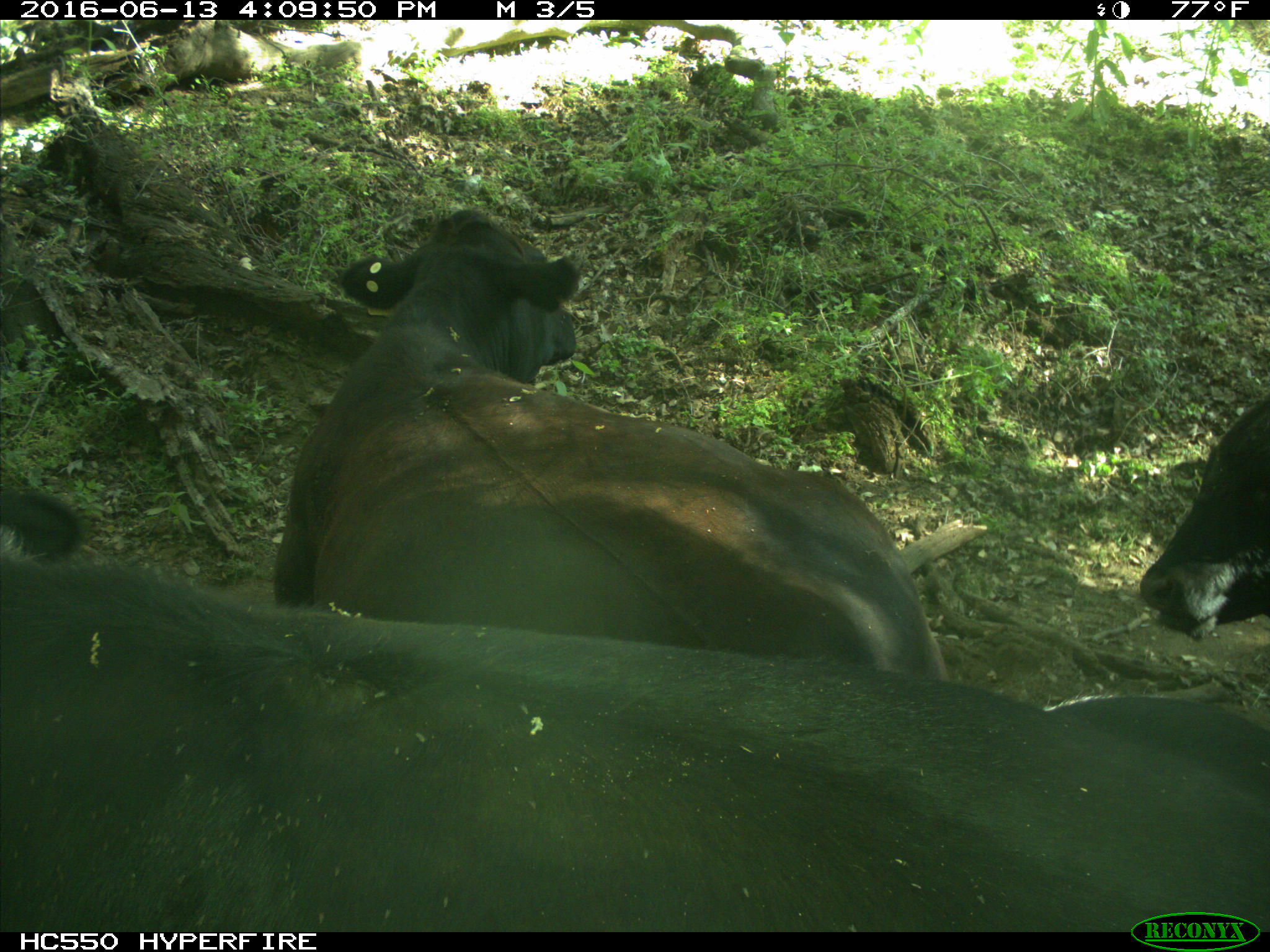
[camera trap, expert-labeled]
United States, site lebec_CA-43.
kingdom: Animalia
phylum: Chordata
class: Mammalia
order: Artiodactyla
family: Bovidae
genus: Bos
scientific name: Bos taurus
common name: domestic cow